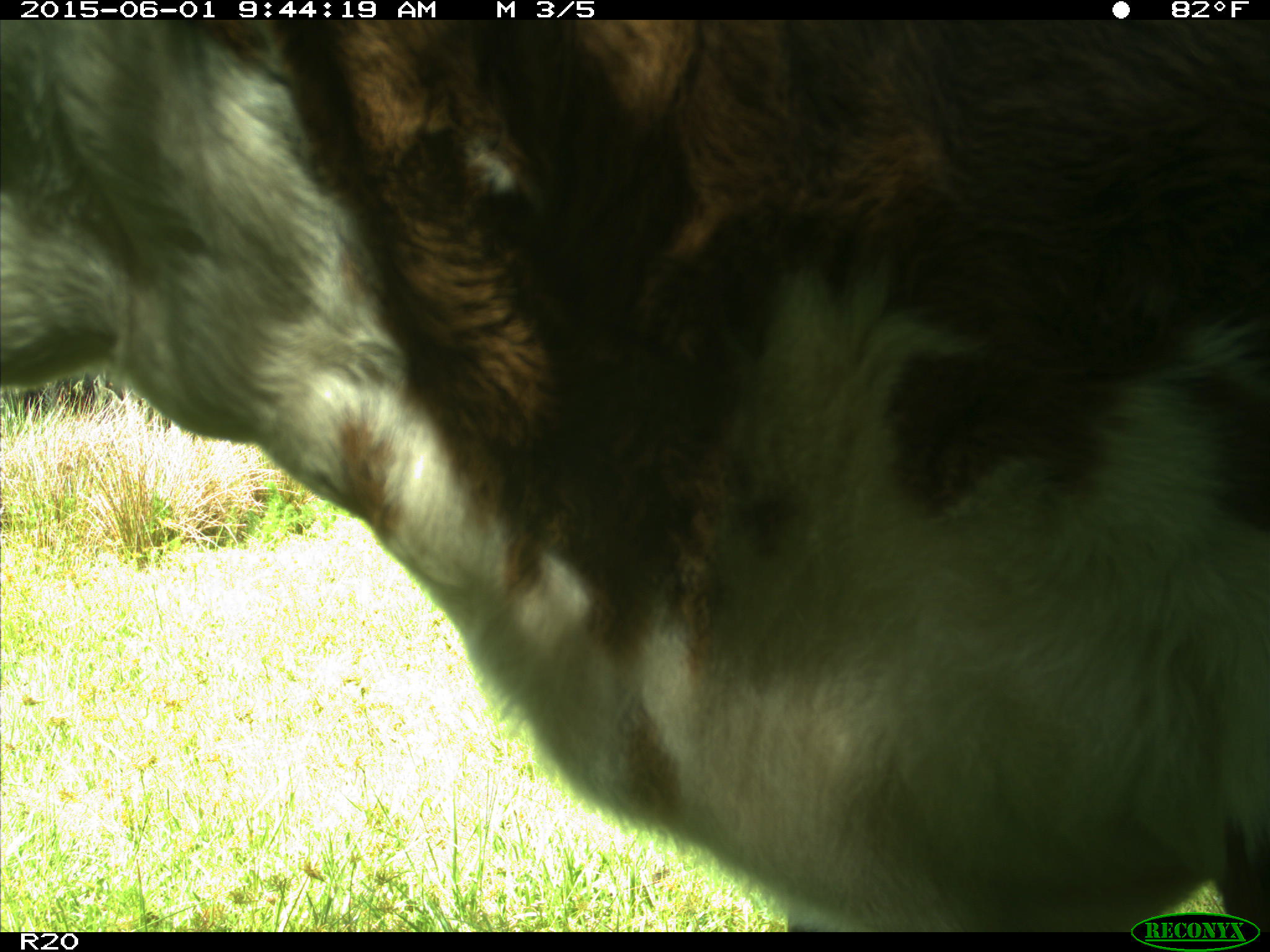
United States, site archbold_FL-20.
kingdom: Animalia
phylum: Chordata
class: Mammalia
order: Artiodactyla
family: Bovidae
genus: Bos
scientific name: Bos taurus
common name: domestic cow